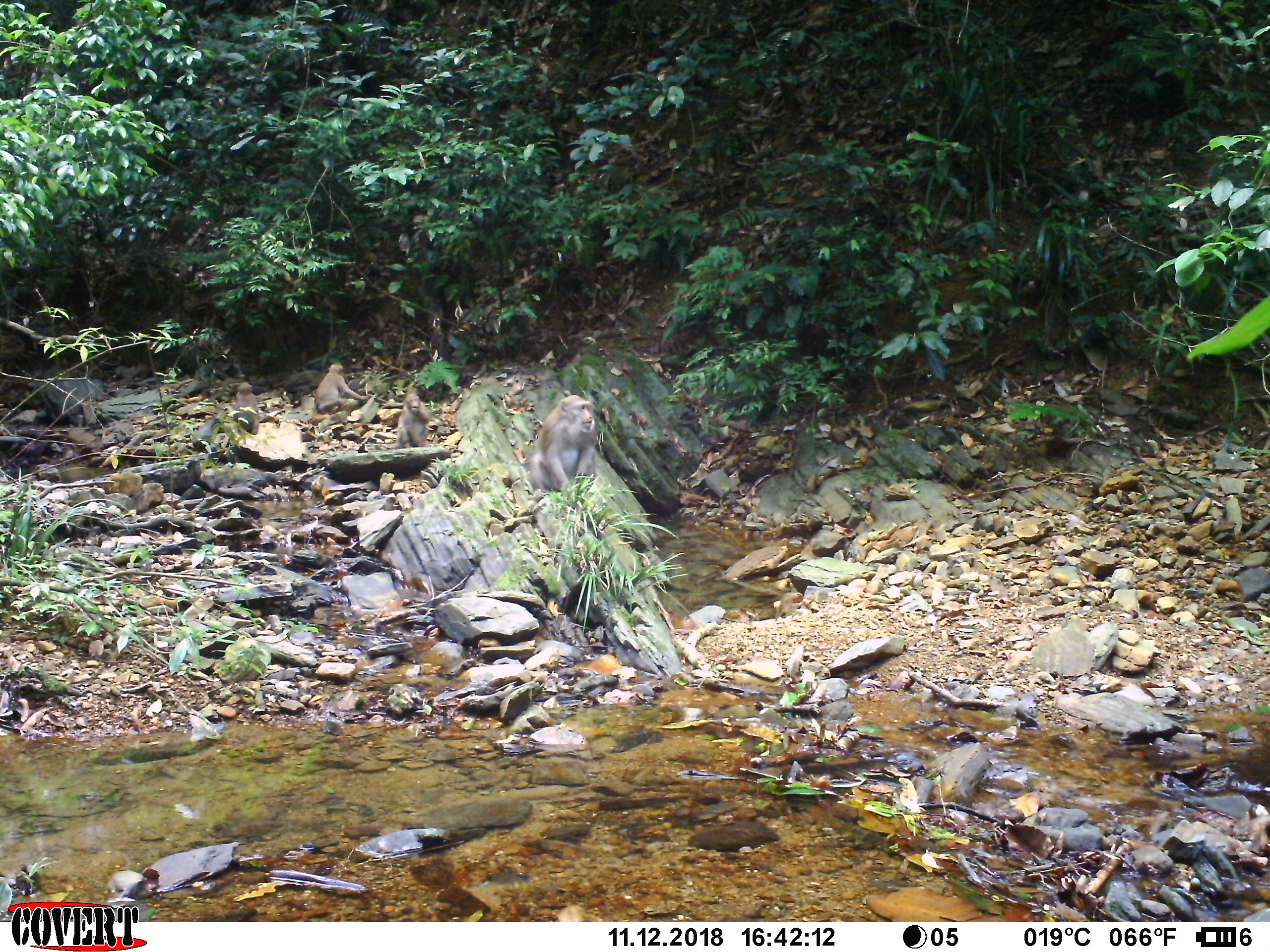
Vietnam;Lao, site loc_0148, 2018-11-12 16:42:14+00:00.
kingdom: Animalia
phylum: Chordata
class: Mammalia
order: Primates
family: Cercopithecidae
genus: Macaca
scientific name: Macaca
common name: macaques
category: assam or rhesus macaque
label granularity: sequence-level